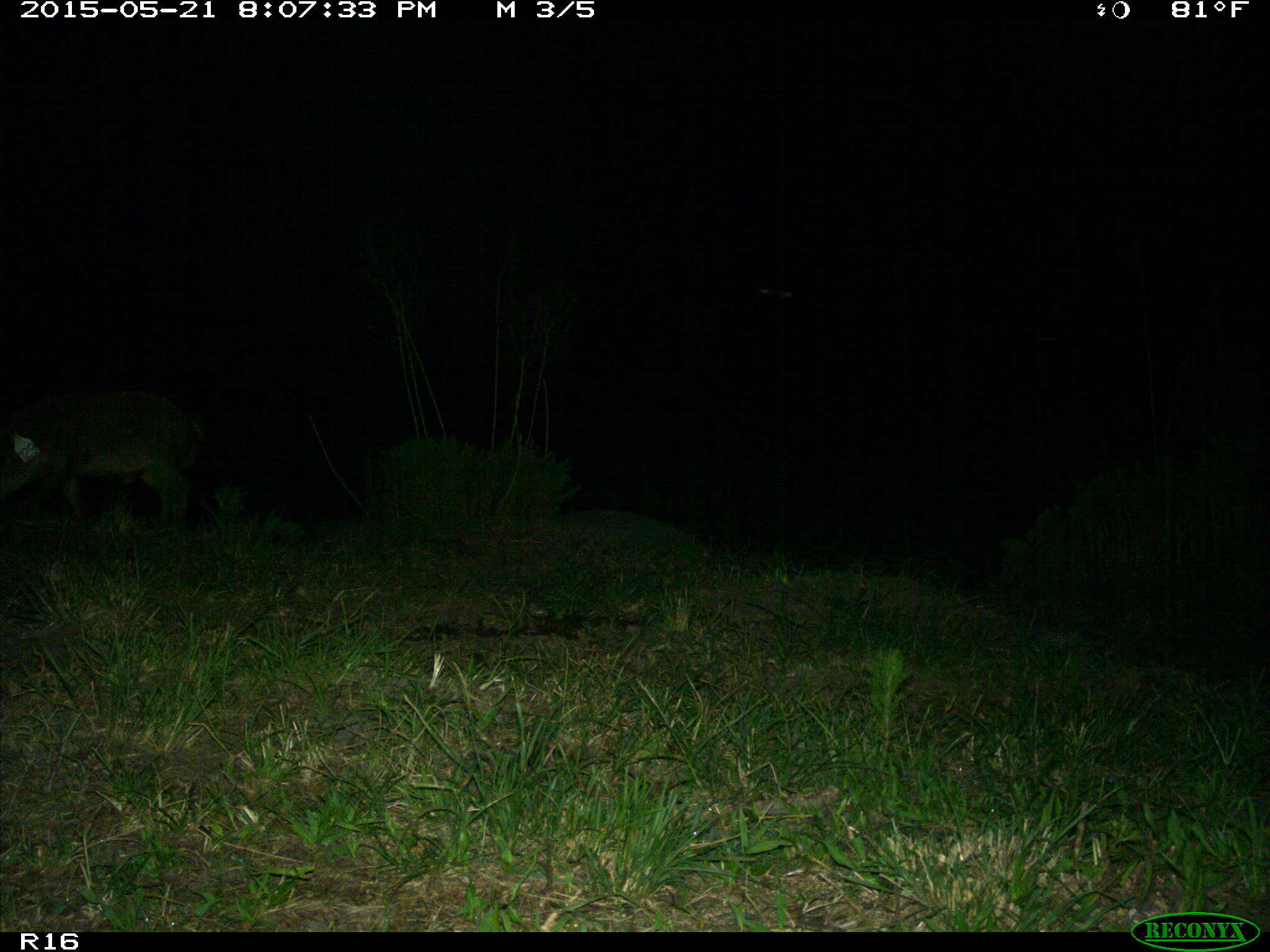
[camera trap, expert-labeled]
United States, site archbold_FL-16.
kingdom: Animalia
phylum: Chordata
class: Mammalia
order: Artiodactyla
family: Suidae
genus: Sus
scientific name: Sus scrofa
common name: wild boar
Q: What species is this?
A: Sus scrofa (wild boar).